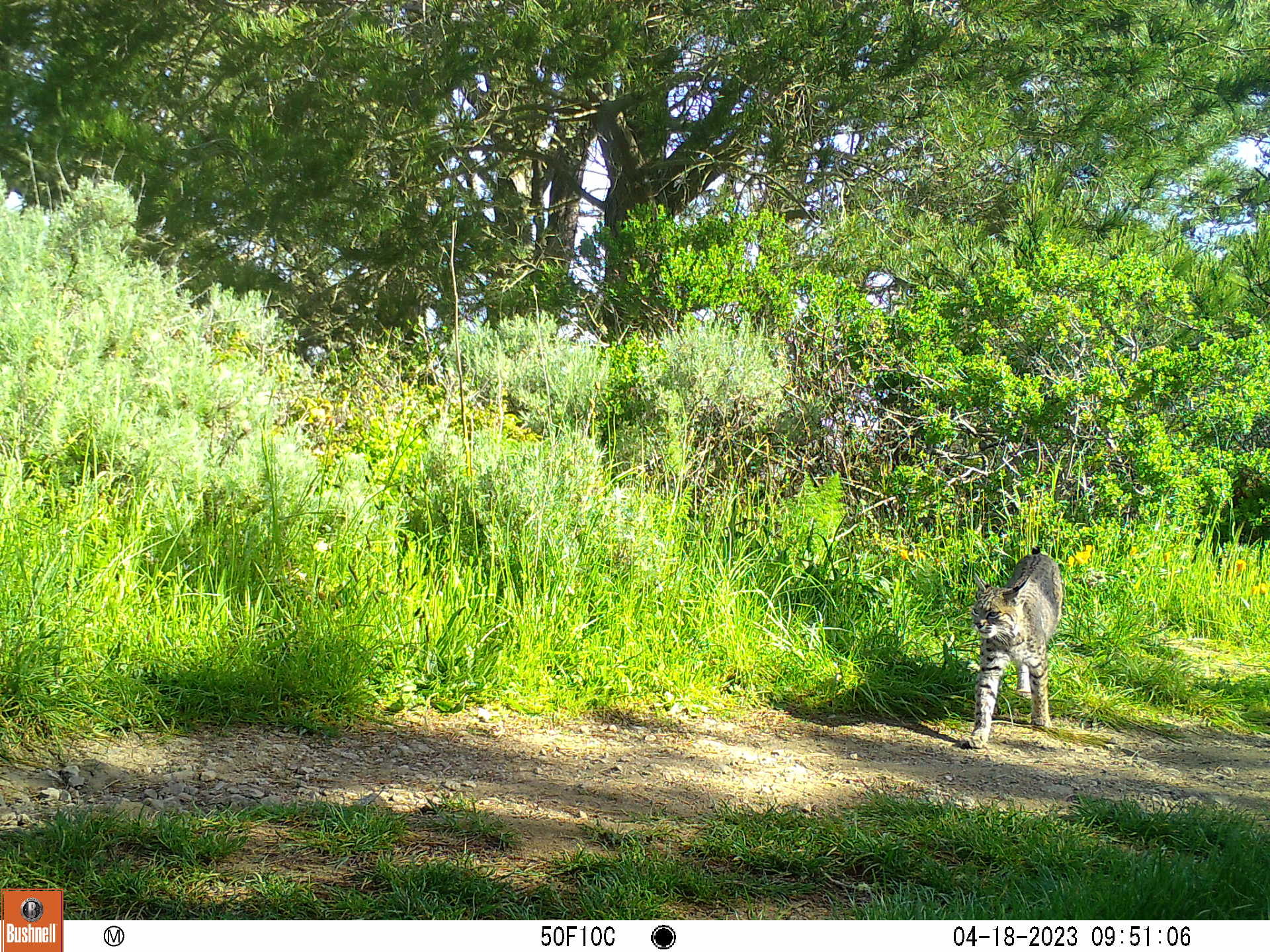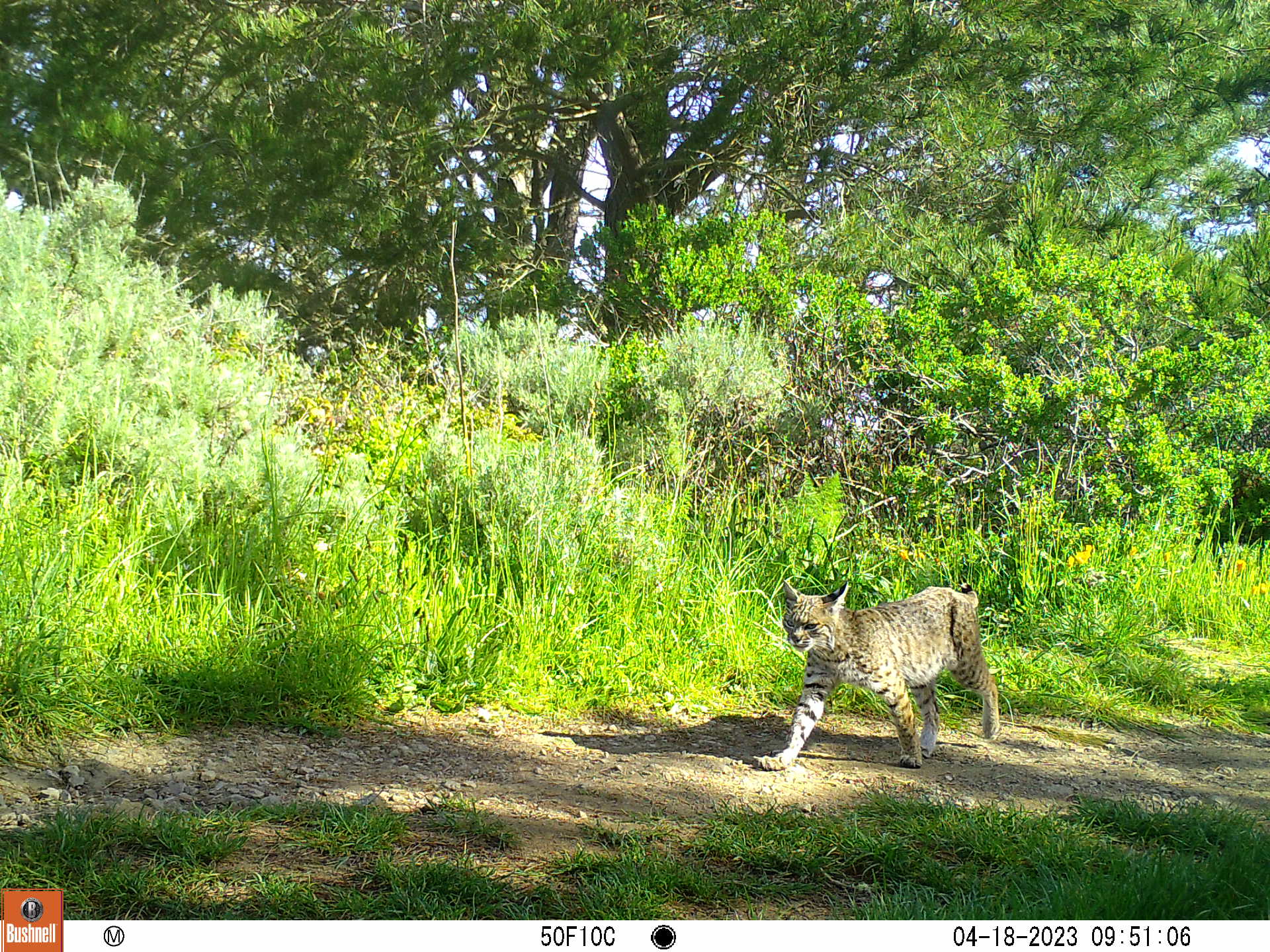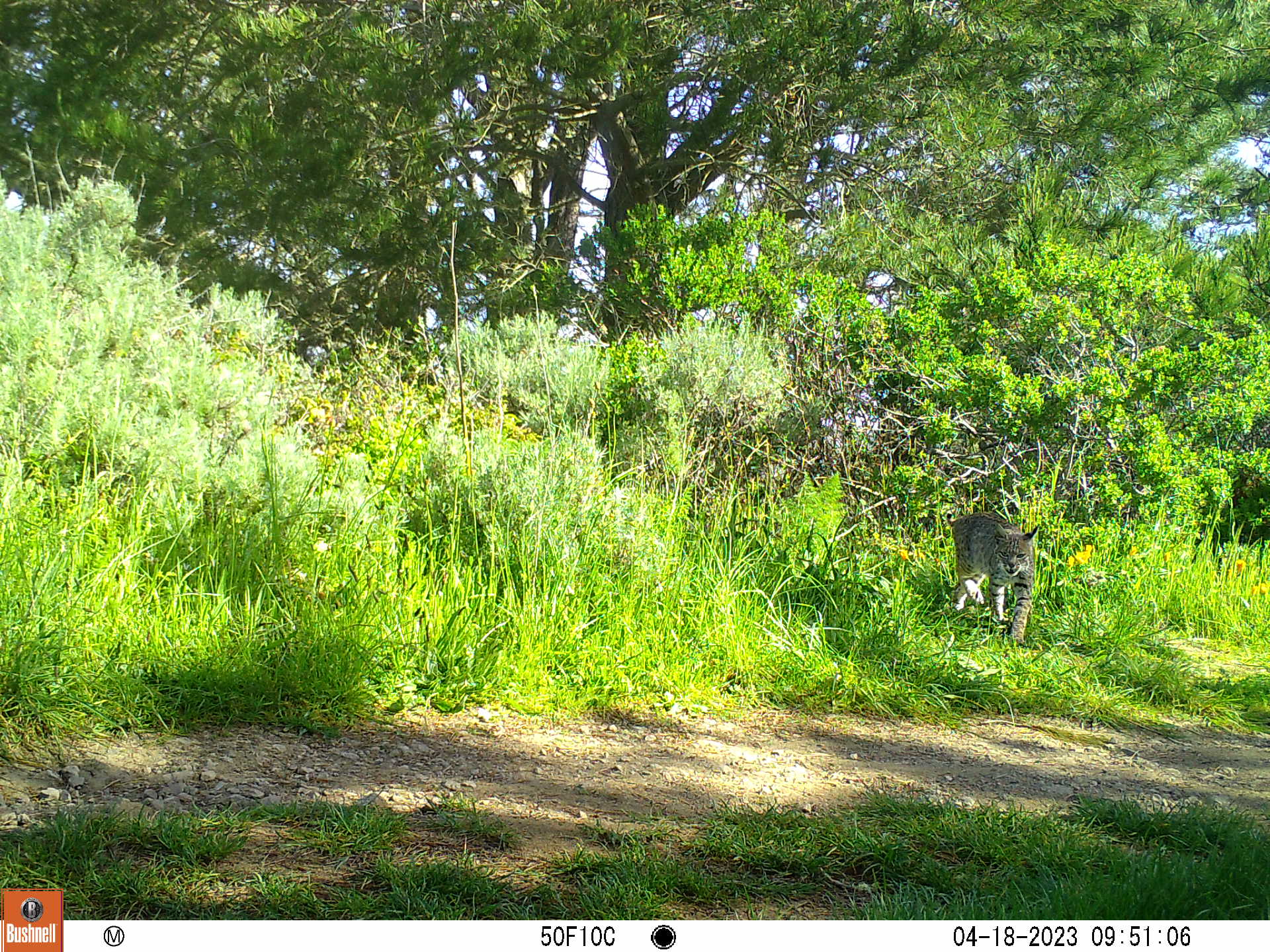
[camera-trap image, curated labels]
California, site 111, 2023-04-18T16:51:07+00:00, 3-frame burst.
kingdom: Animalia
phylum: Chordata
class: Mammalia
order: Carnivora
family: Felidae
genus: Lynx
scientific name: Lynx rufus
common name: bobcat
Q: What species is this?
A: Bobcat (Lynx rufus).